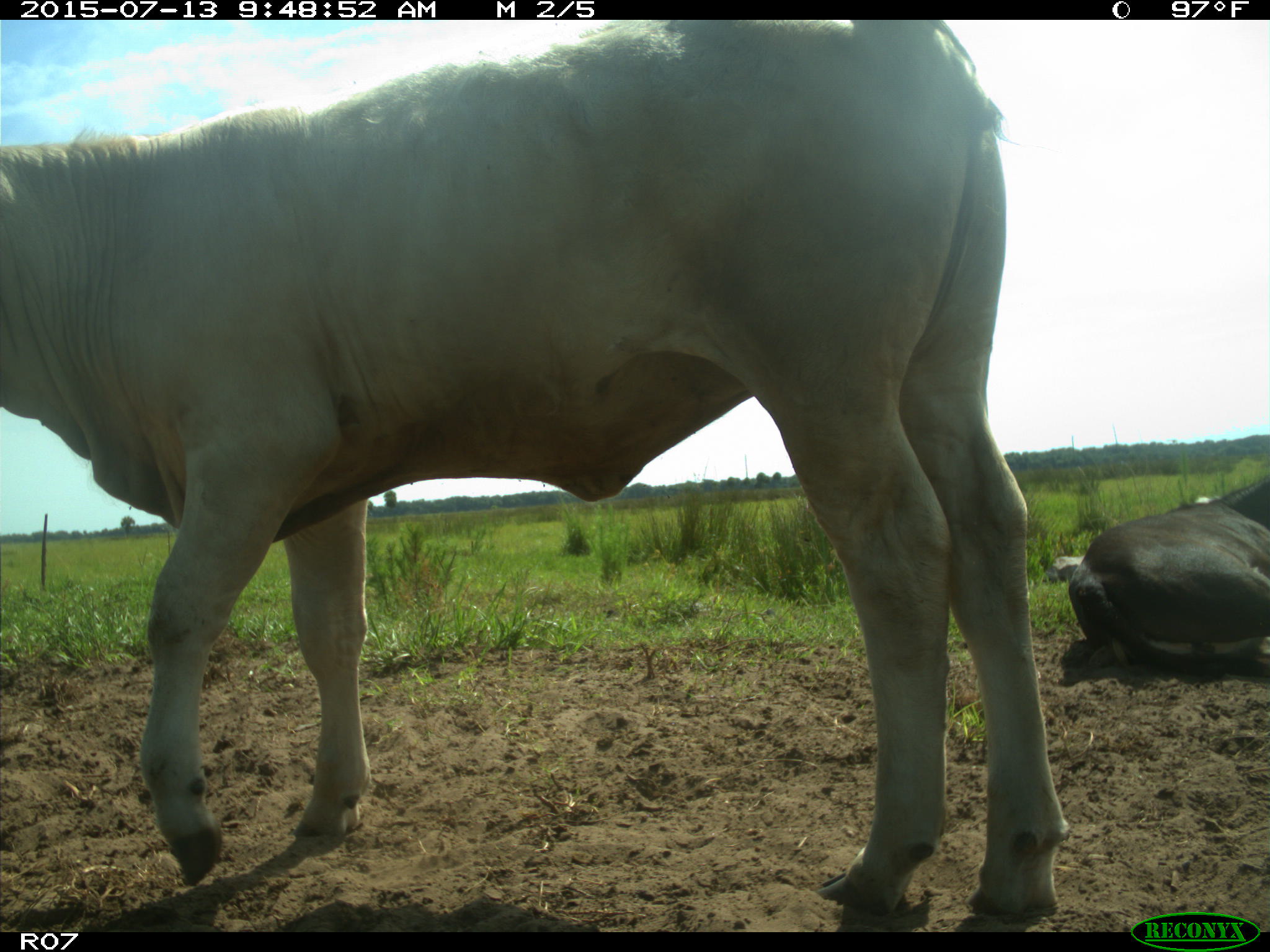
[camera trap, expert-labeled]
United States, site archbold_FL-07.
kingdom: Animalia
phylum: Chordata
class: Mammalia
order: Artiodactyla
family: Bovidae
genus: Bos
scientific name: Bos taurus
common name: domestic cow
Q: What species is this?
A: Bos taurus (domestic cow).